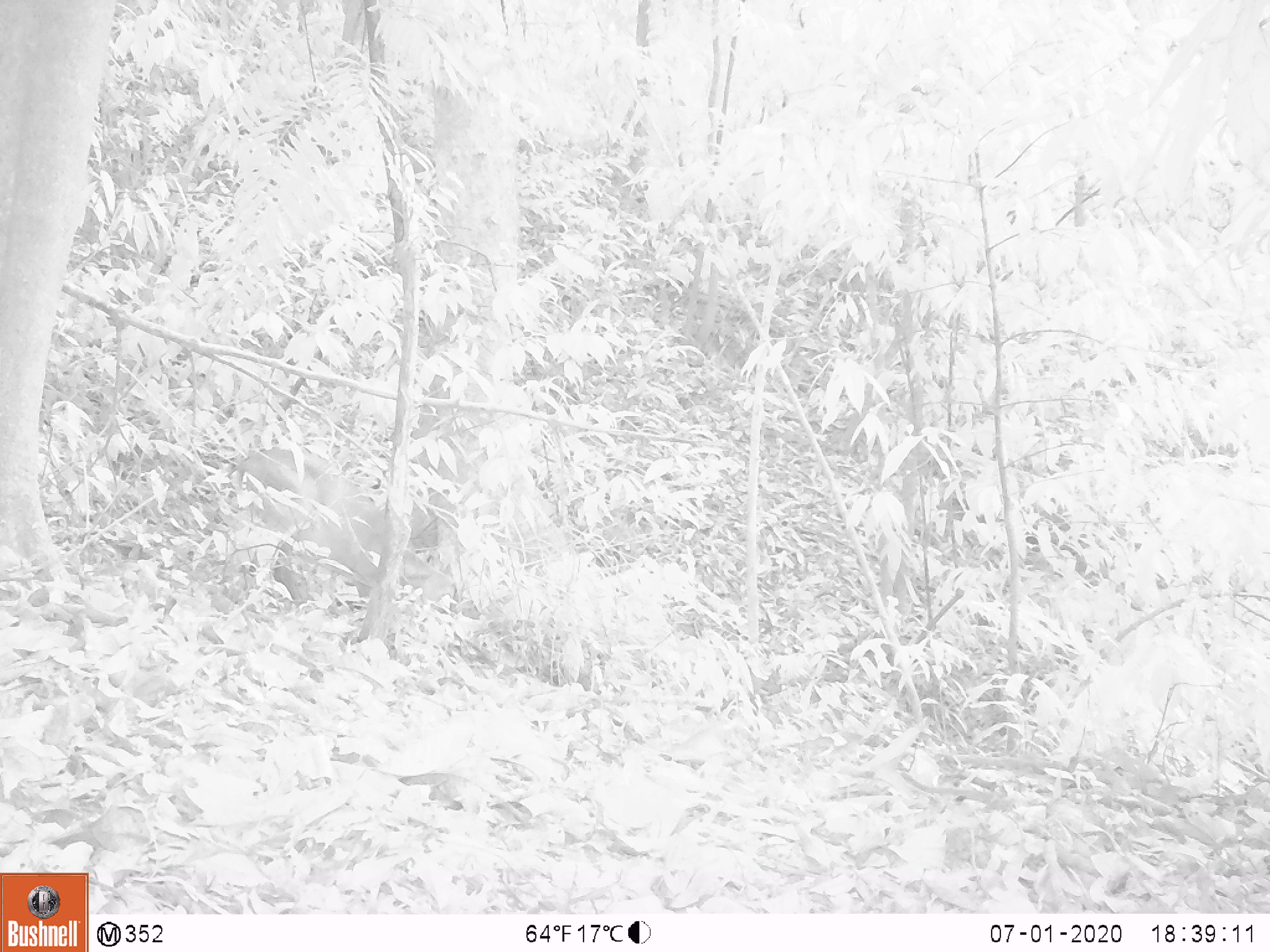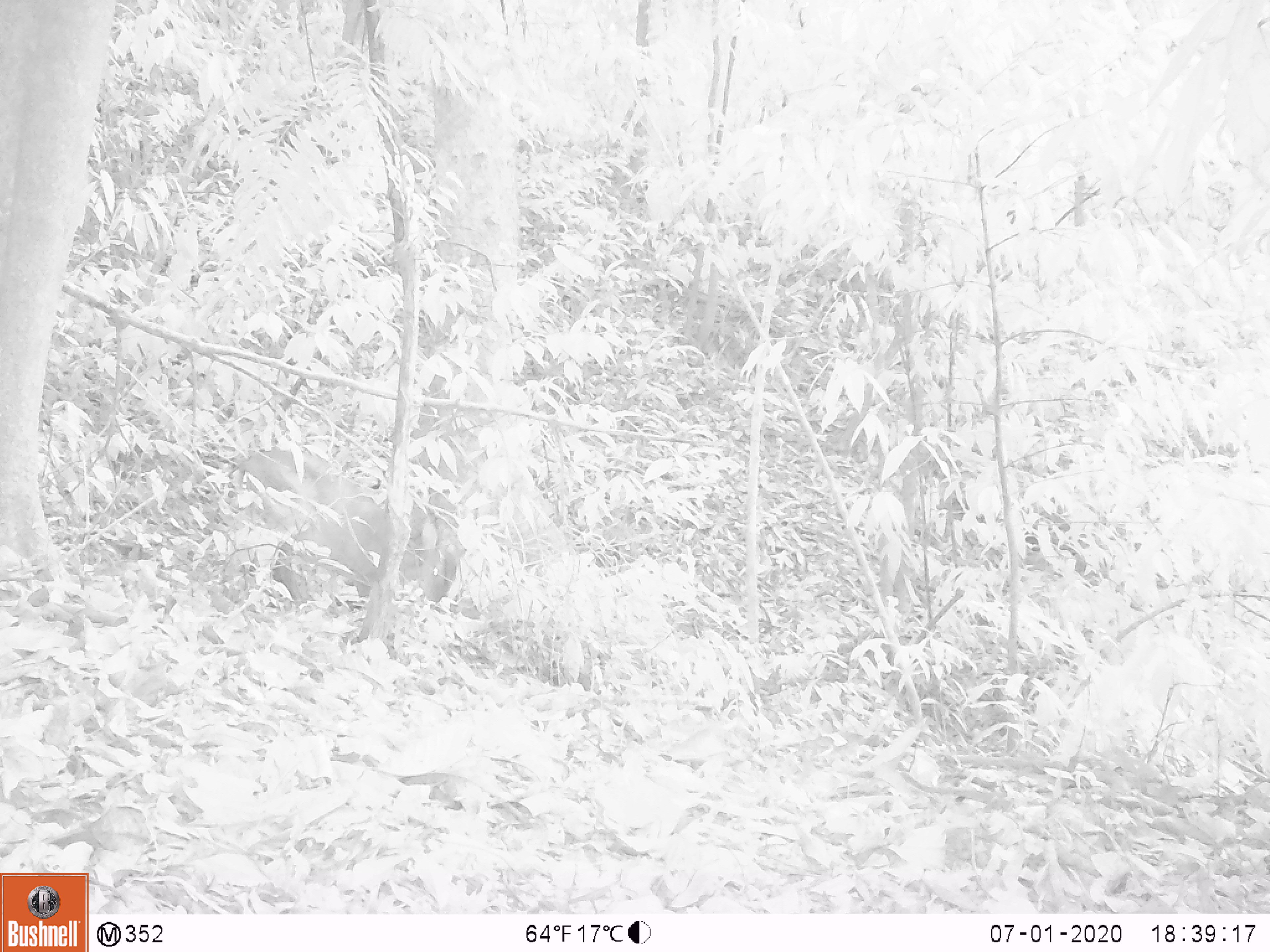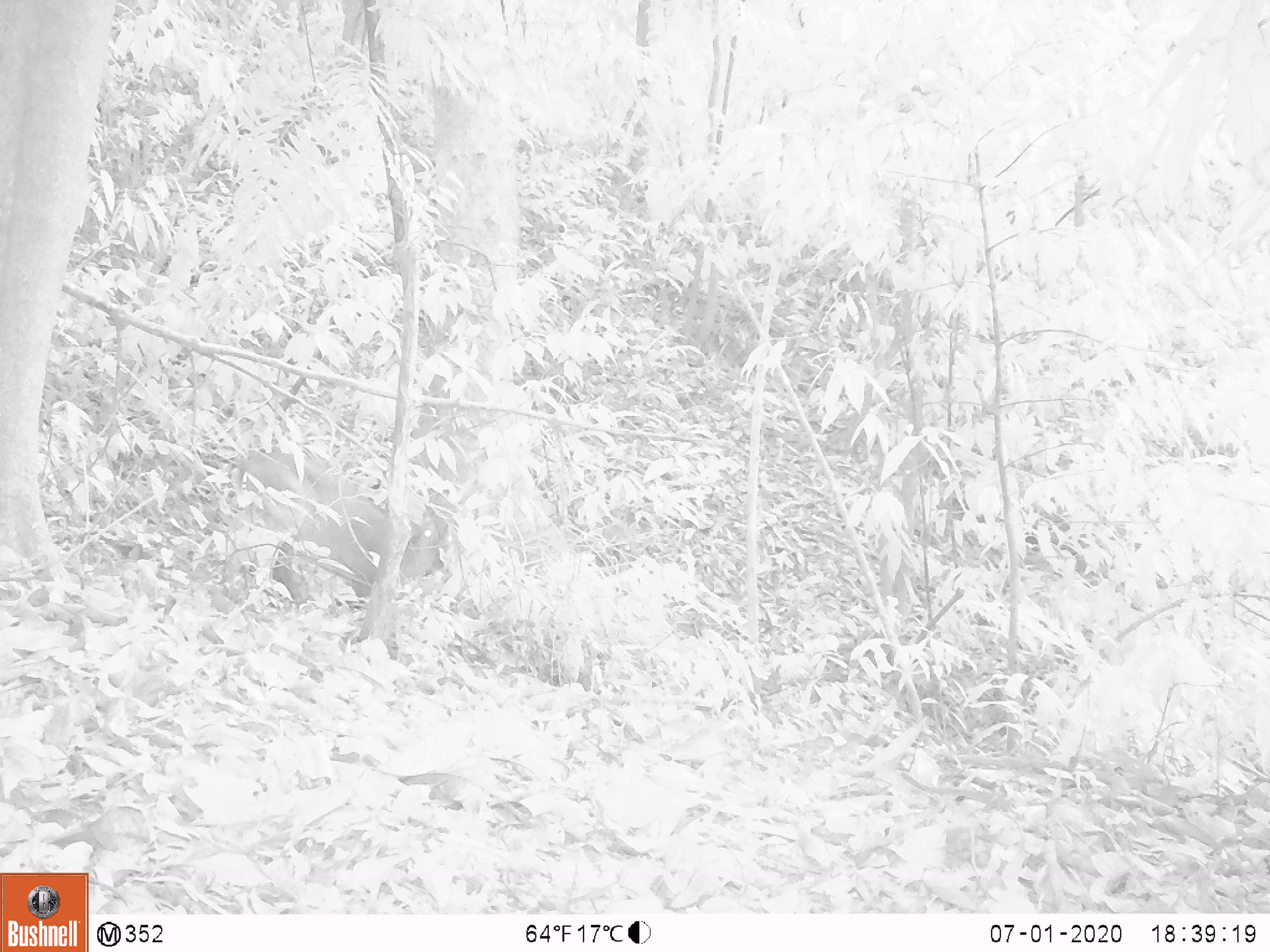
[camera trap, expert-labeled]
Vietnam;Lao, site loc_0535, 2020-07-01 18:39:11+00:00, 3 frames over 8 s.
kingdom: Animalia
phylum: Chordata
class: Mammalia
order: Artiodactyla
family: Cervidae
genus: Muntiacus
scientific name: Muntiacus vuquangensis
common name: large-antlered muntjac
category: large antlered muntjac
Large antlered muntjac (large-antlered muntjac) (Muntiacus vuquangensis). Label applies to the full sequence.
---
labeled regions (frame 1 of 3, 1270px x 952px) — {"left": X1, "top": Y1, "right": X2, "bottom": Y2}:
large antlered muntjac: {"left": 233, "top": 445, "right": 456, "bottom": 613}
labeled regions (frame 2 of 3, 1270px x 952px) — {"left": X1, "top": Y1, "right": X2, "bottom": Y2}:
large antlered muntjac: {"left": 237, "top": 446, "right": 457, "bottom": 607}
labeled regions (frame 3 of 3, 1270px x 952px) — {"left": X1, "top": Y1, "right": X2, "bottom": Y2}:
large antlered muntjac: {"left": 235, "top": 445, "right": 453, "bottom": 605}